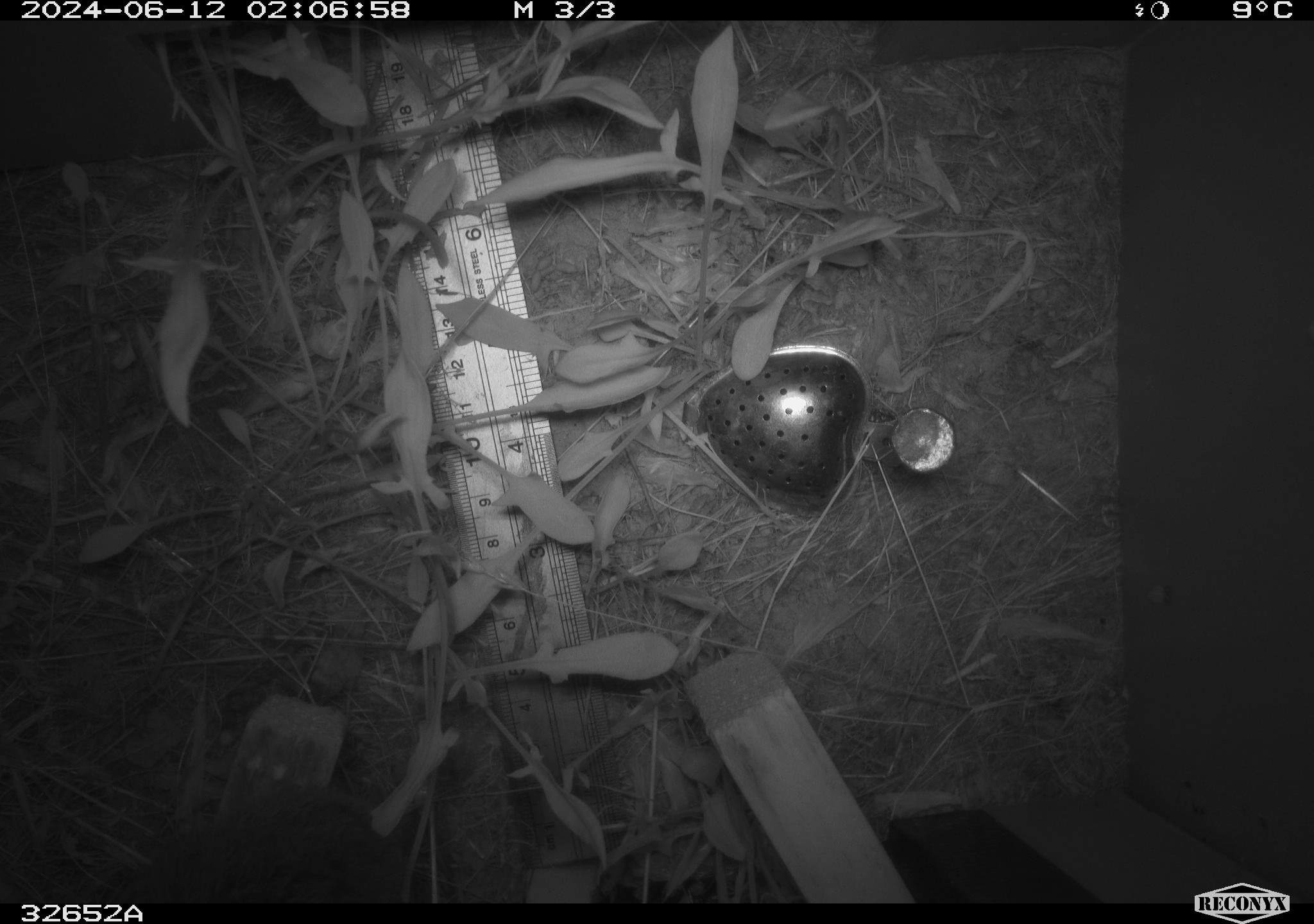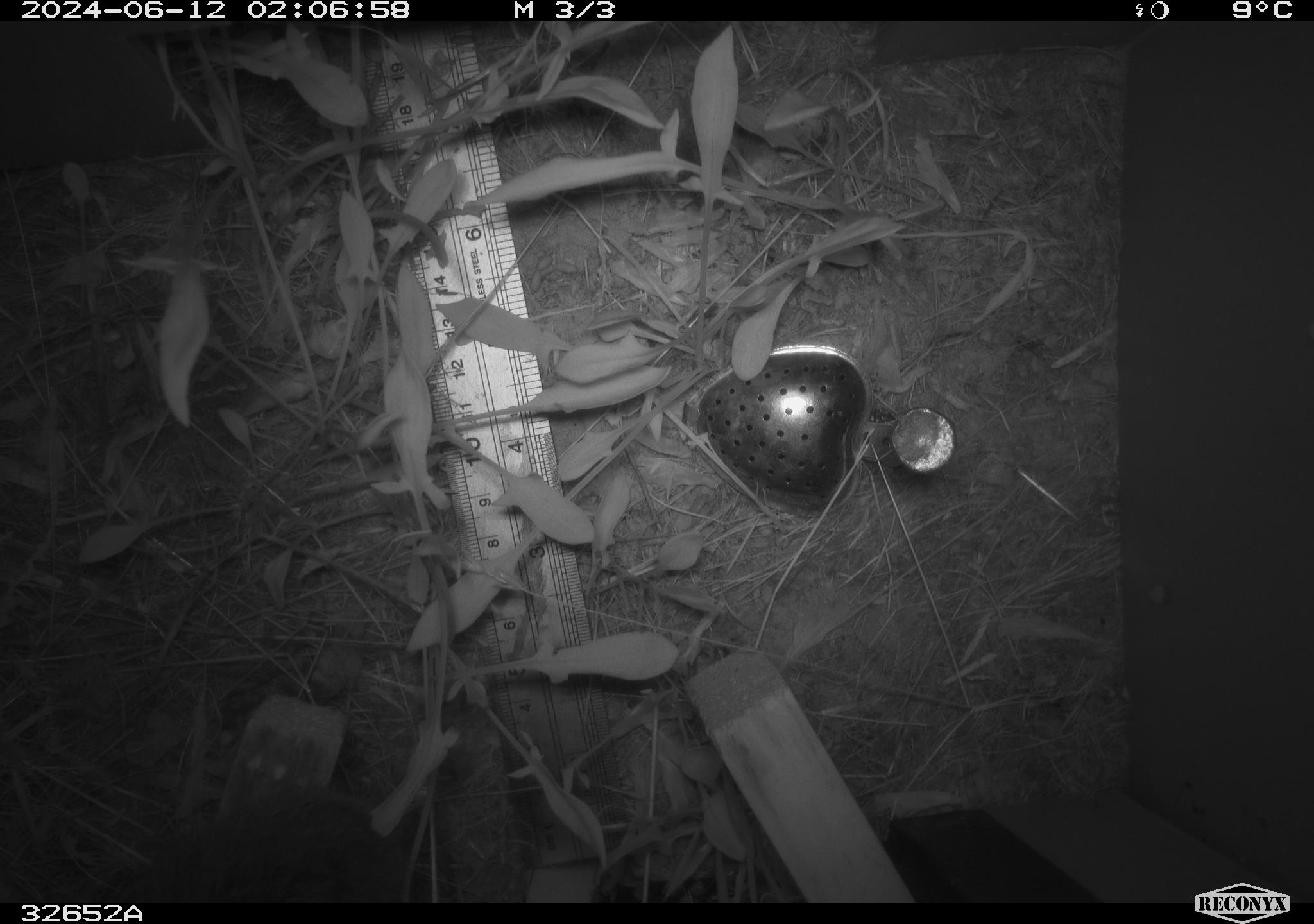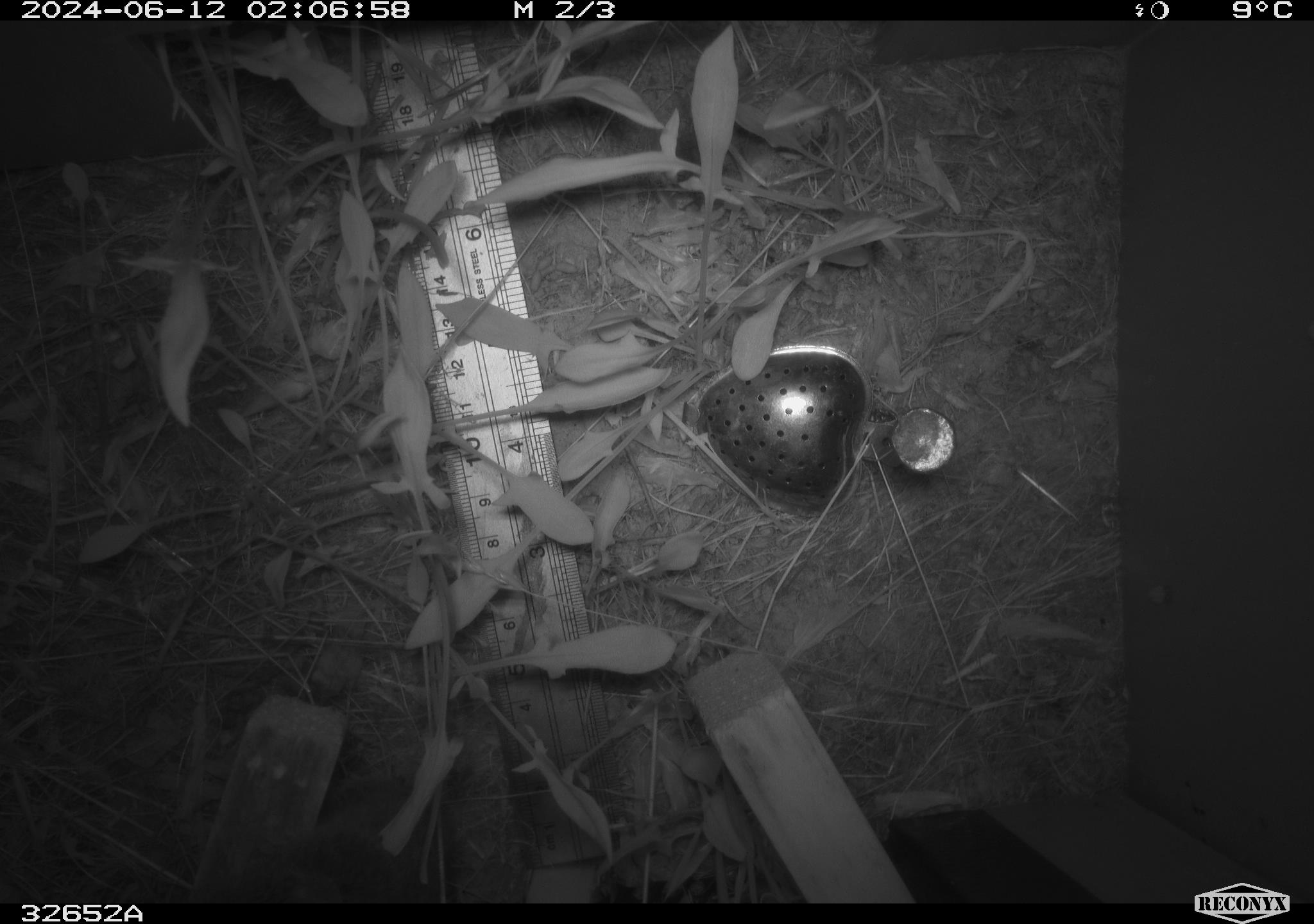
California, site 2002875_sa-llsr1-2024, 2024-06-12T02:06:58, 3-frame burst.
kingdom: Animalia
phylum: Chordata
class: Mammalia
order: Rodentia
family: Cricetidae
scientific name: Arvicolinae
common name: voles, lemmings, and muskrats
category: arvicolinae subfamily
Arvicolinae subfamily (voles, lemmings, and muskrats) (Arvicolinae).